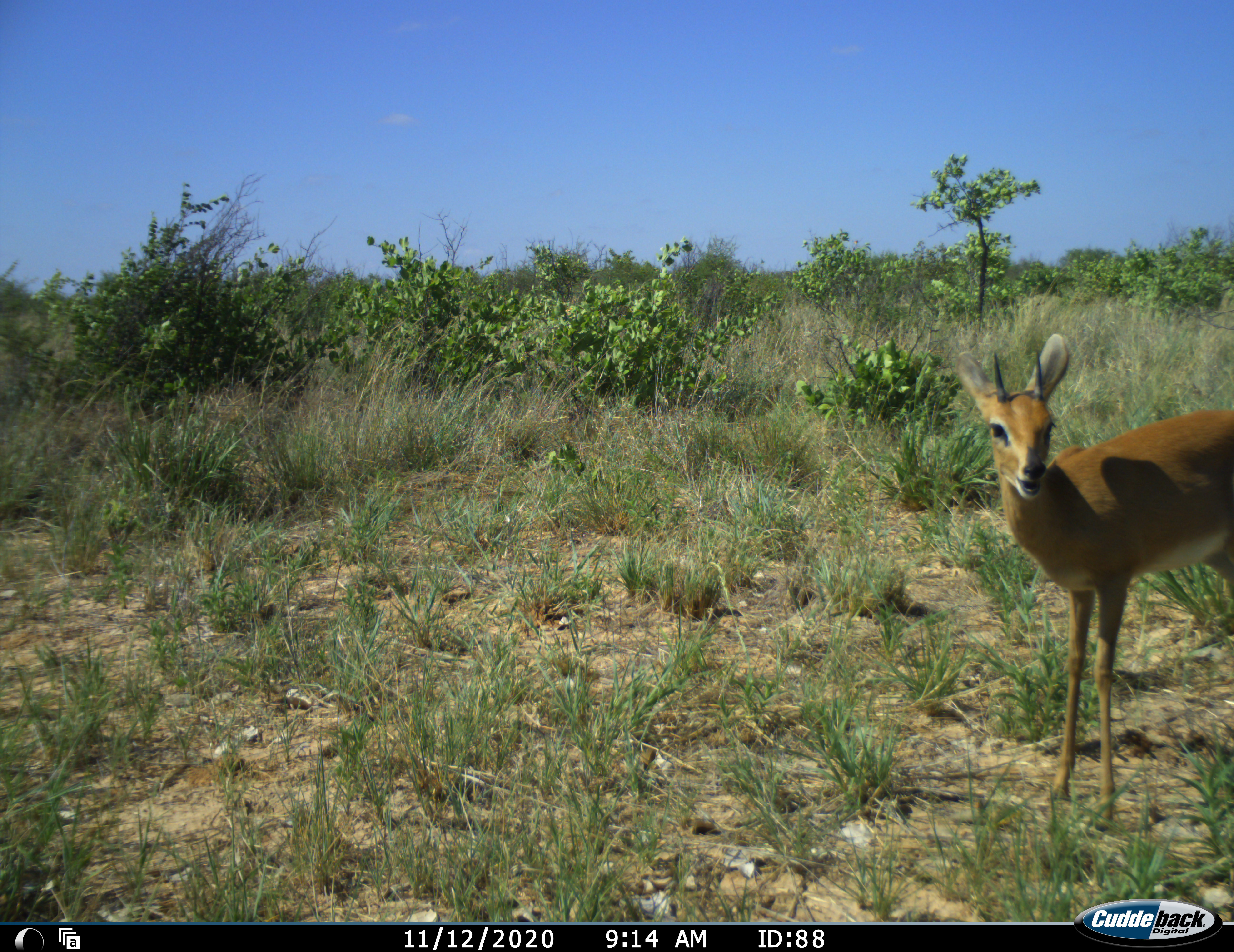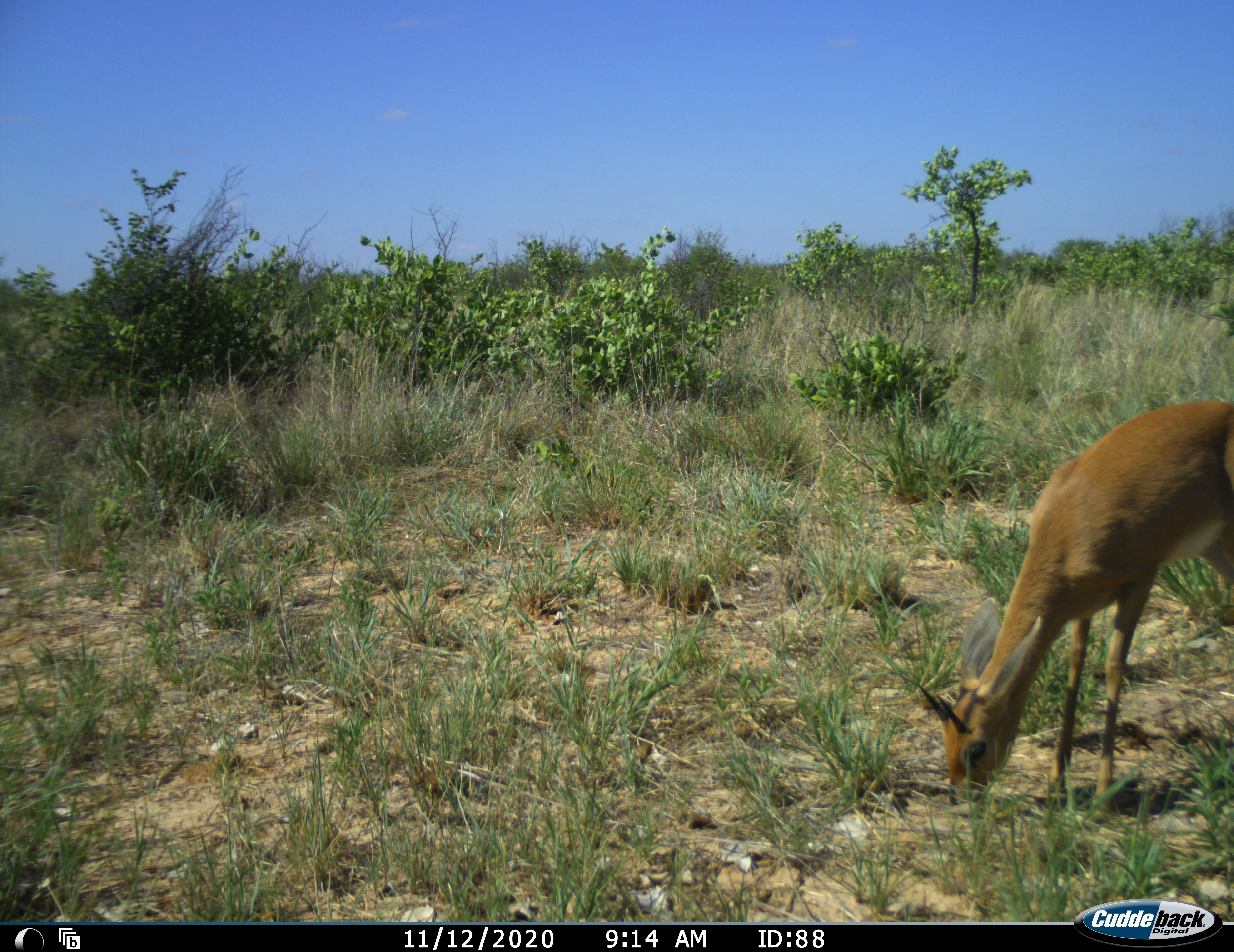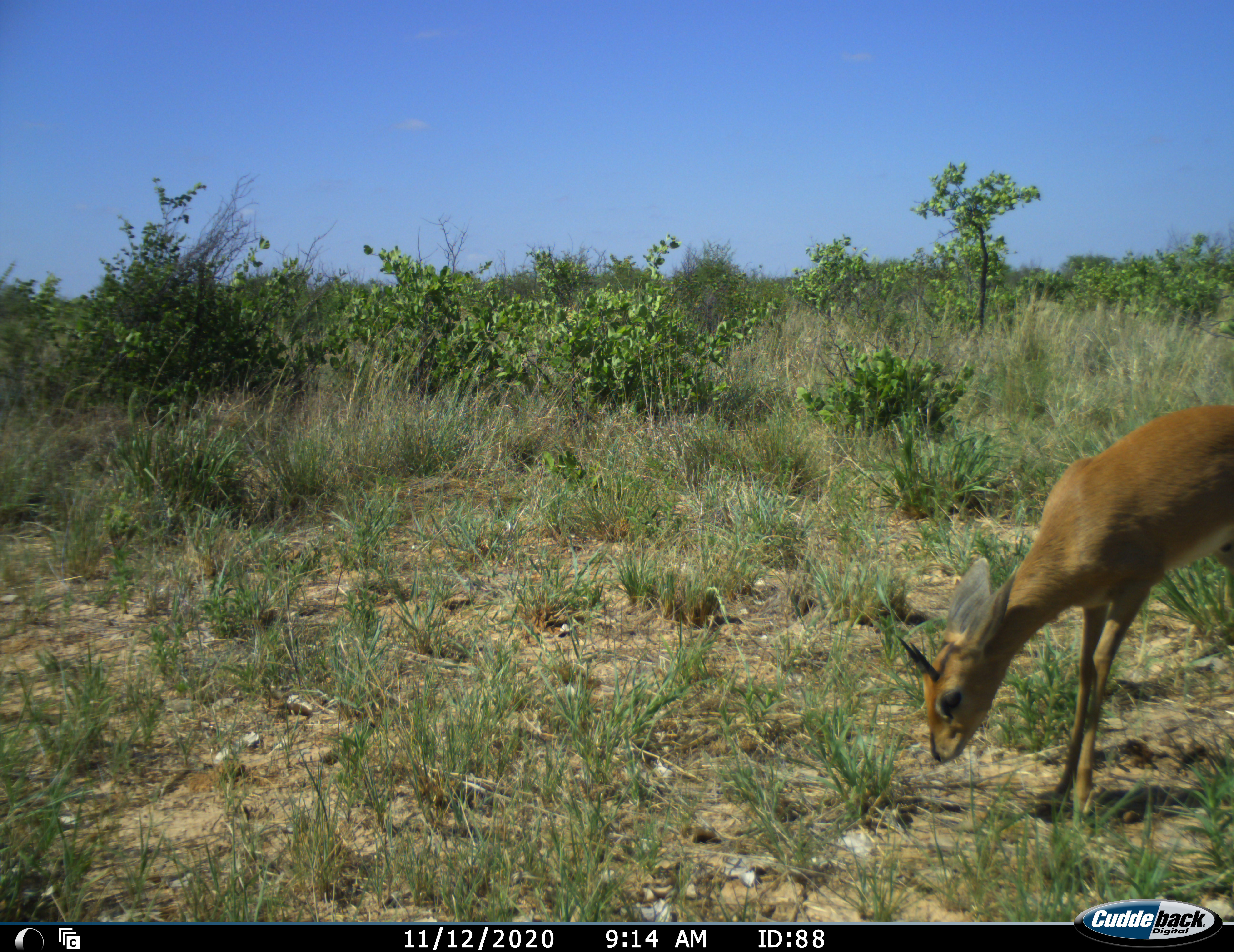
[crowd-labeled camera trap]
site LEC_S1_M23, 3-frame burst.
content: unidentified animal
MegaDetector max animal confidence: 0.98